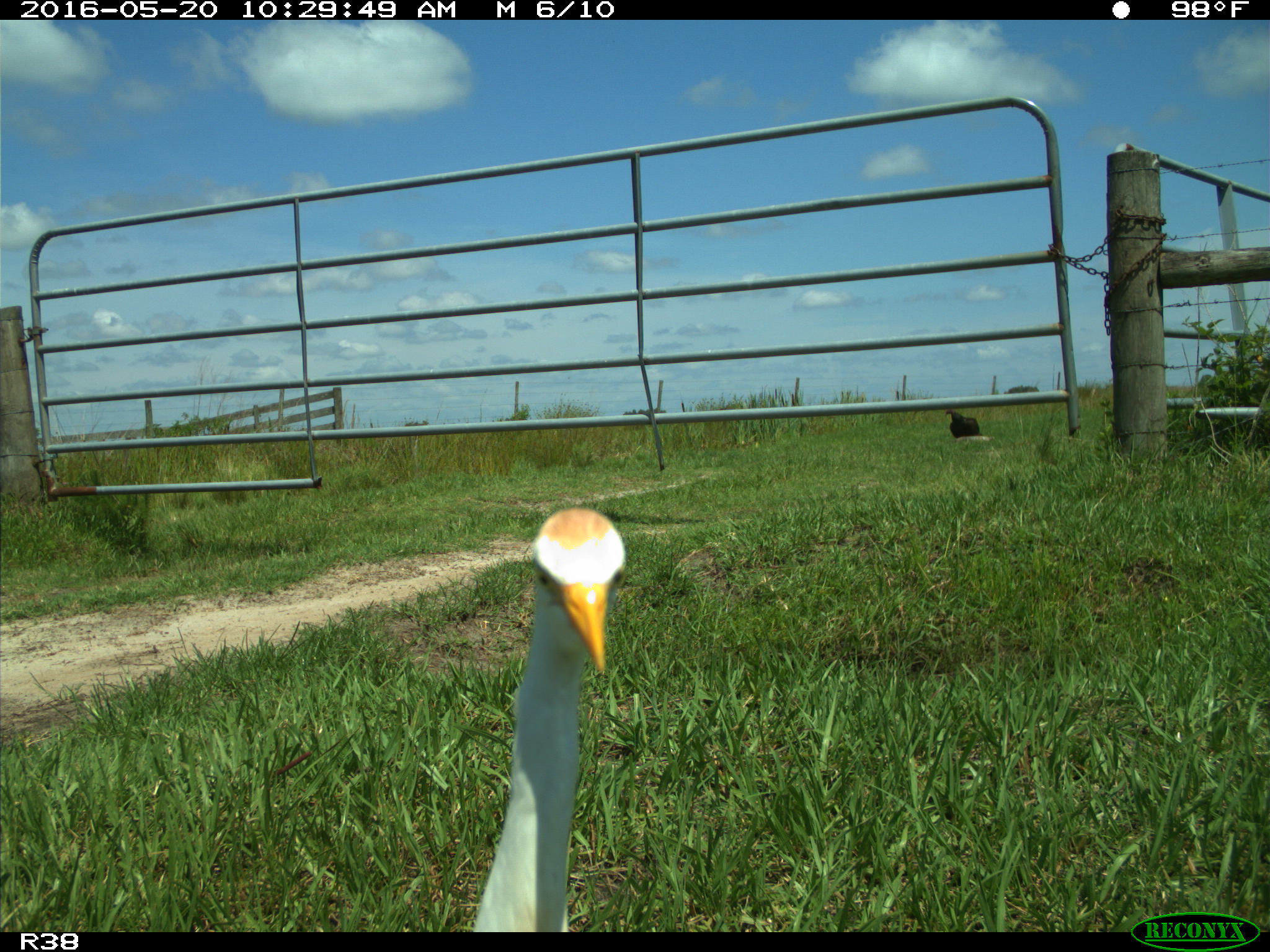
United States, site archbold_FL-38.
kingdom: Animalia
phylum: Chordata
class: Aves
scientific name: Aves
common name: birds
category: unidentified bird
Unidentified bird (birds) (Aves).